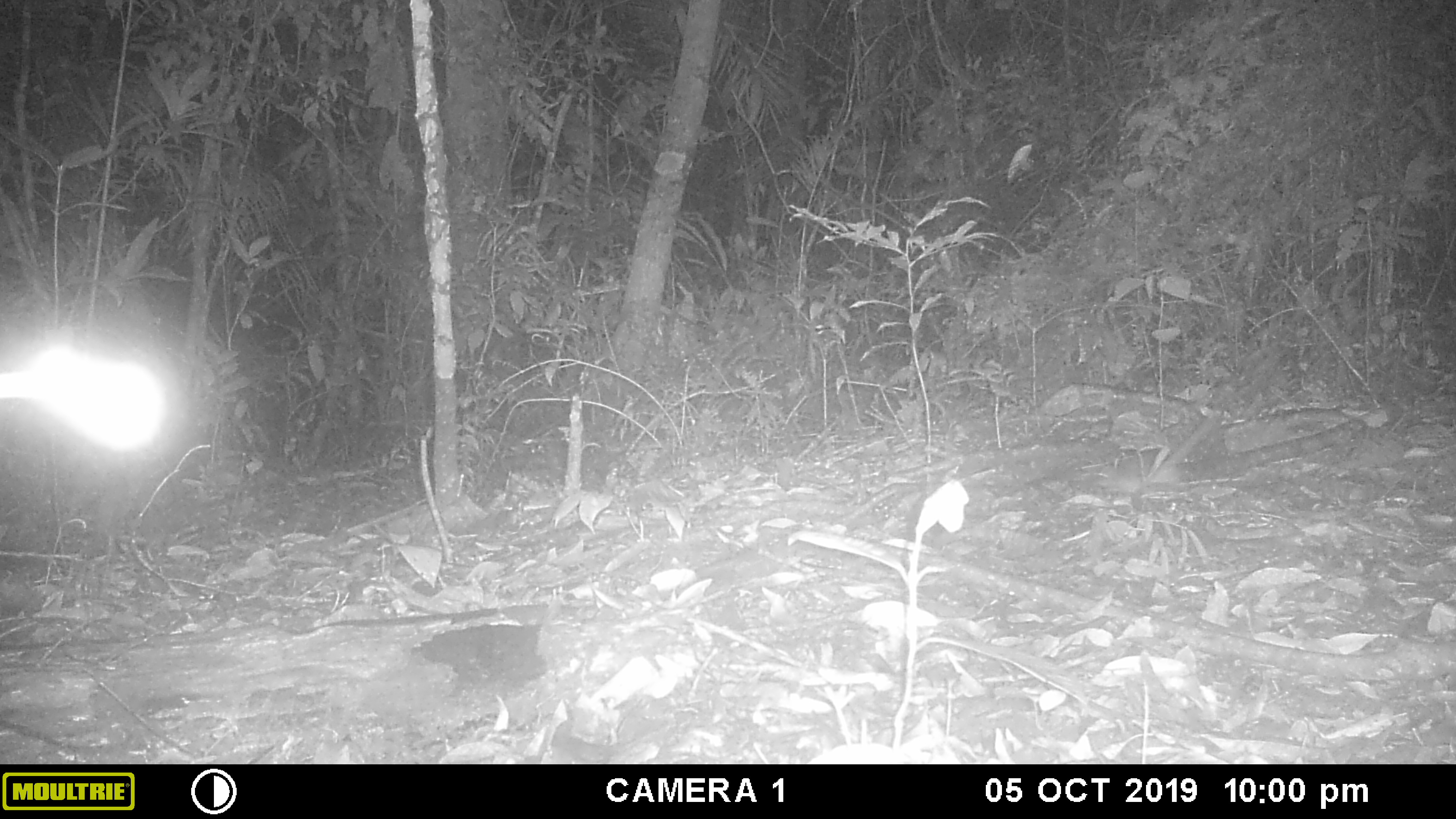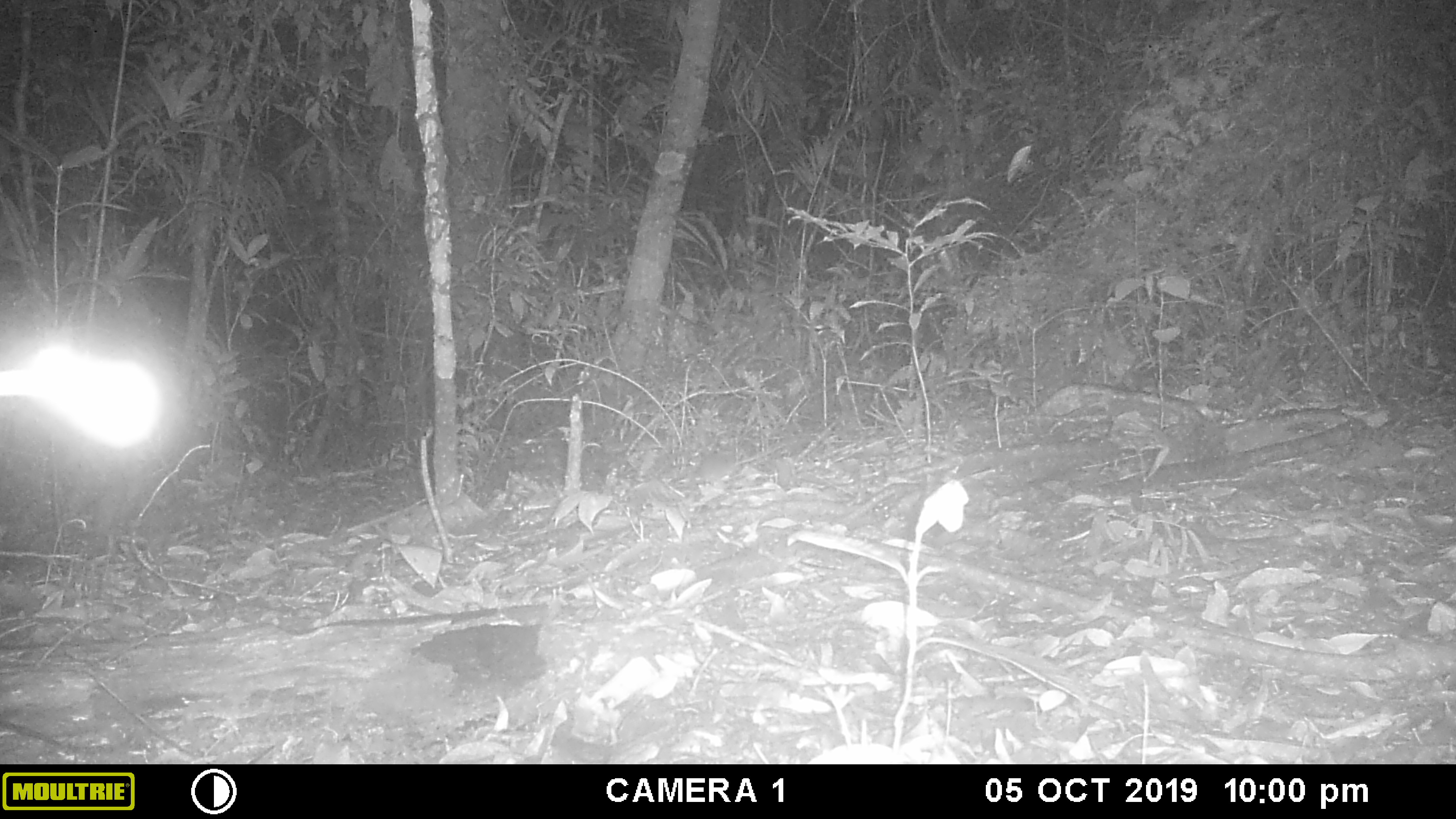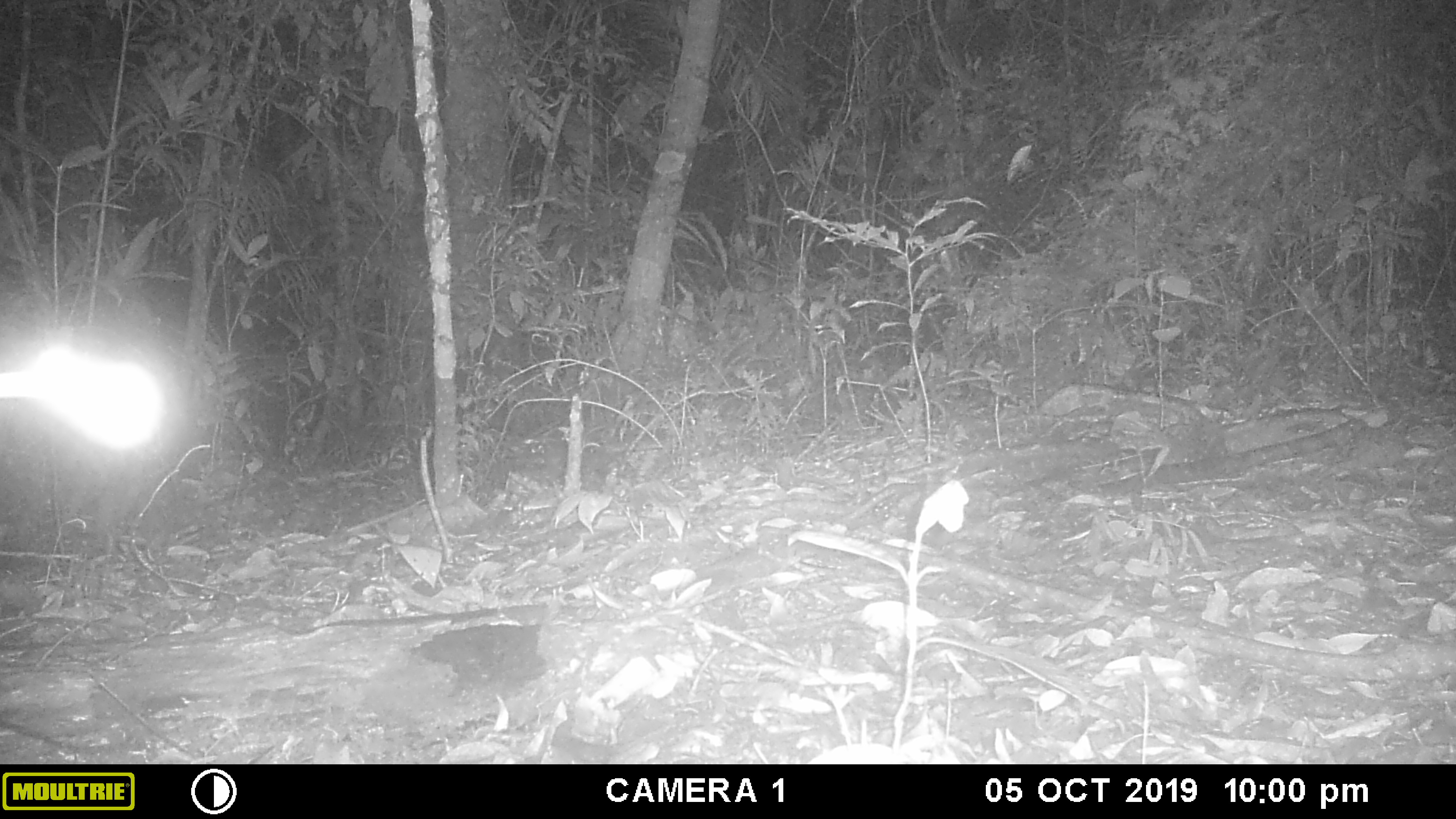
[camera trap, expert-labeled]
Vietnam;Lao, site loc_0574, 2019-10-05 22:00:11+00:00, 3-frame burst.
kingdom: Animalia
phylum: Chordata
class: Mammalia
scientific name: Mammalia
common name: mammal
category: unidentified small mammal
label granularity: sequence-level